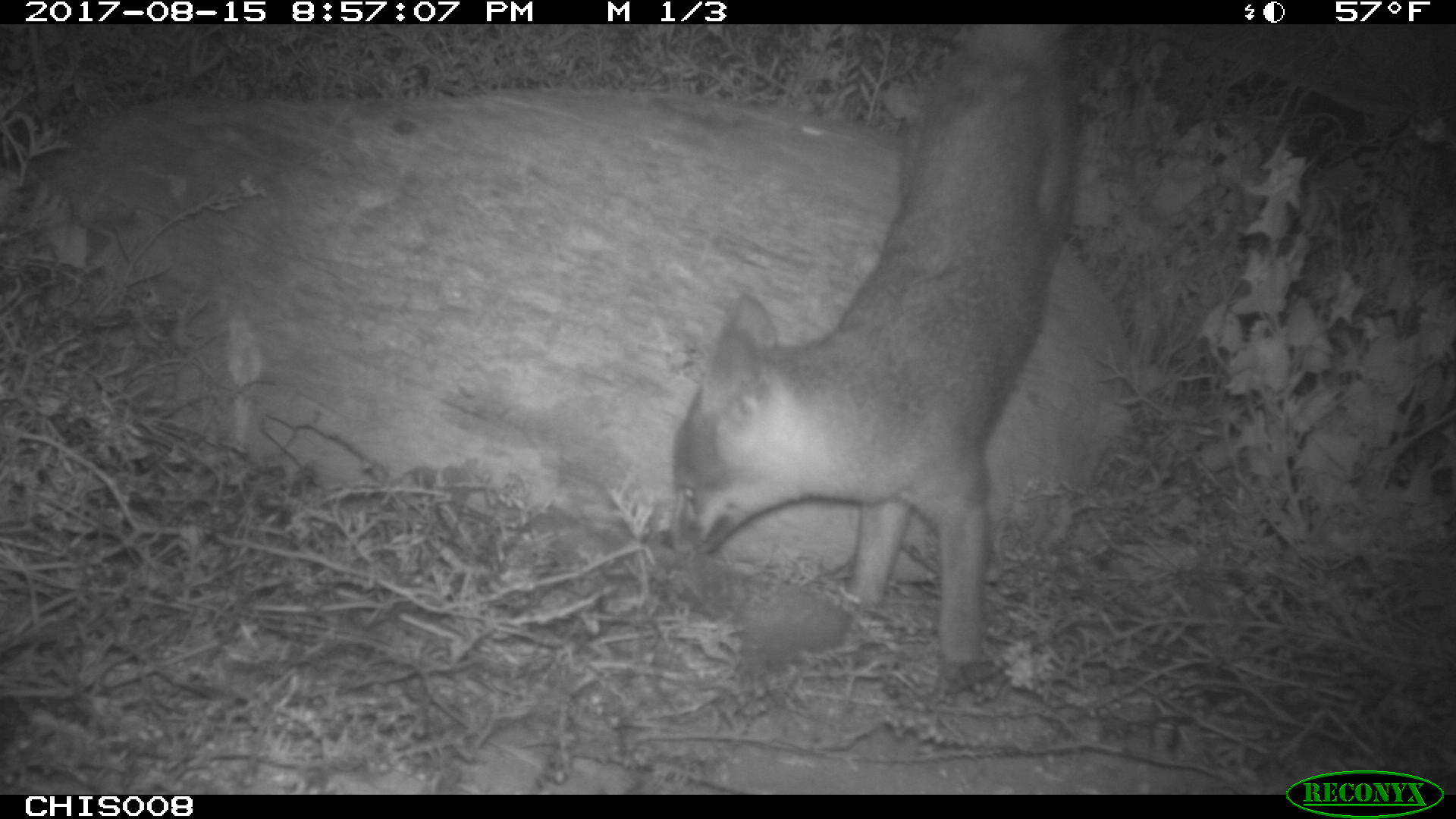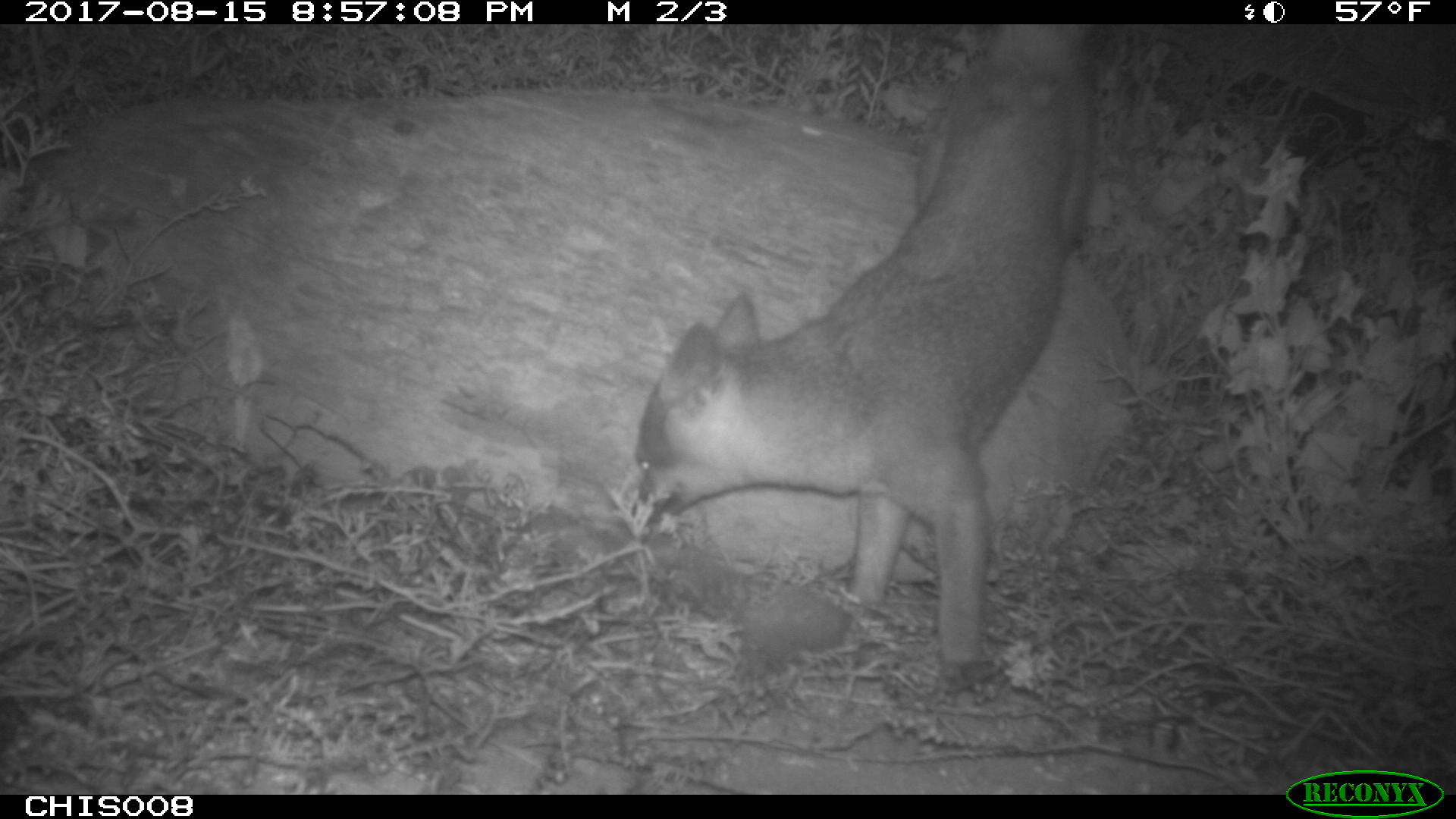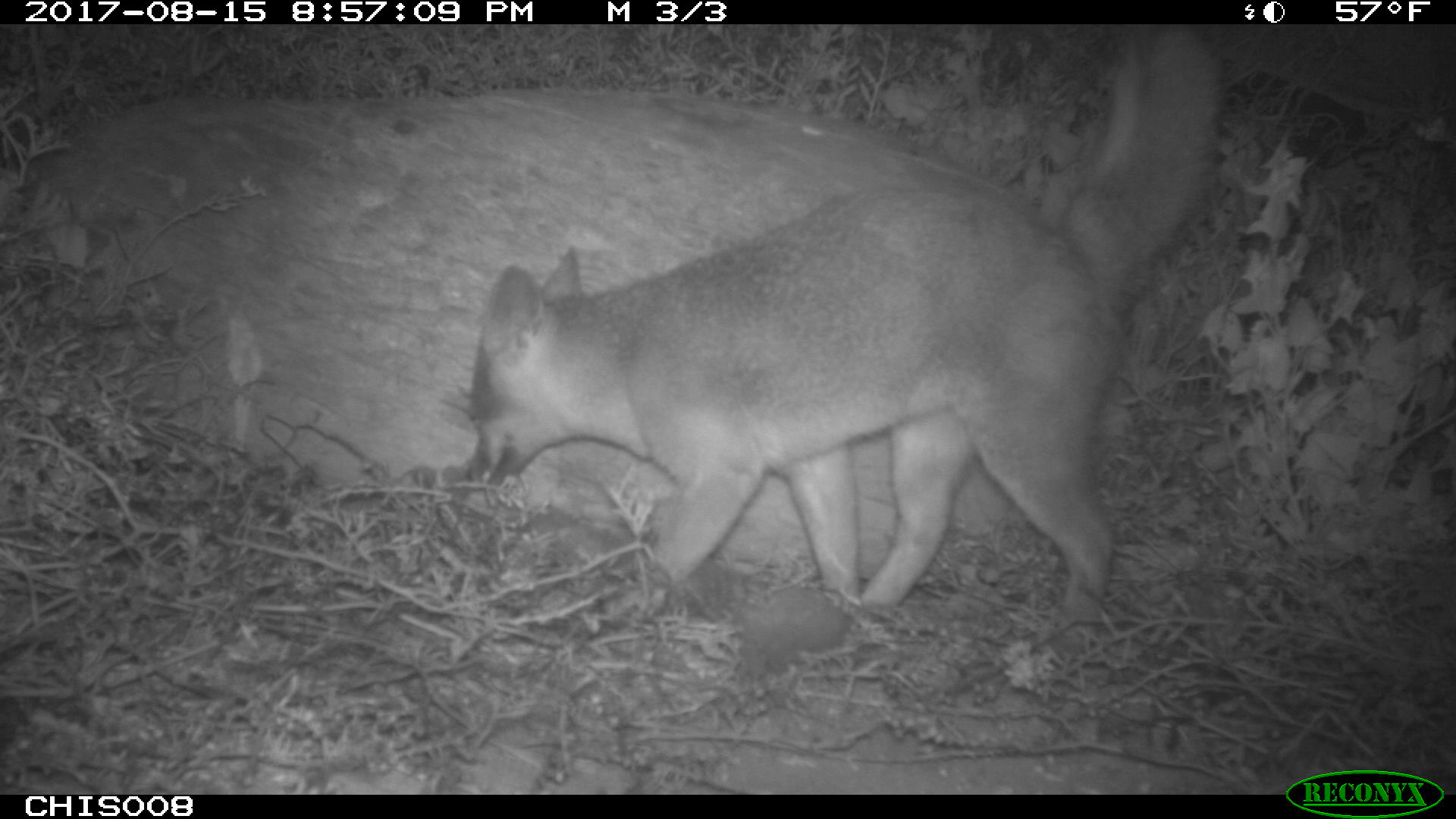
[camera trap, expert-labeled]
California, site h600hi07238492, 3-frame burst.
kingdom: Animalia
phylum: Chordata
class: Mammalia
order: Carnivora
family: Canidae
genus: Urocyon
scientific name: Urocyon littoralis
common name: island fox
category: fox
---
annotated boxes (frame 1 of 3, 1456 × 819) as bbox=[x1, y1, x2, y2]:
fox: bbox=[670, 22, 1080, 661]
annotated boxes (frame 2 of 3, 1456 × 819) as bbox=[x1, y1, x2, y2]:
fox: bbox=[631, 24, 1094, 687]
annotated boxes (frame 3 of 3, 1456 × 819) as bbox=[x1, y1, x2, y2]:
fox: bbox=[468, 25, 1222, 627]